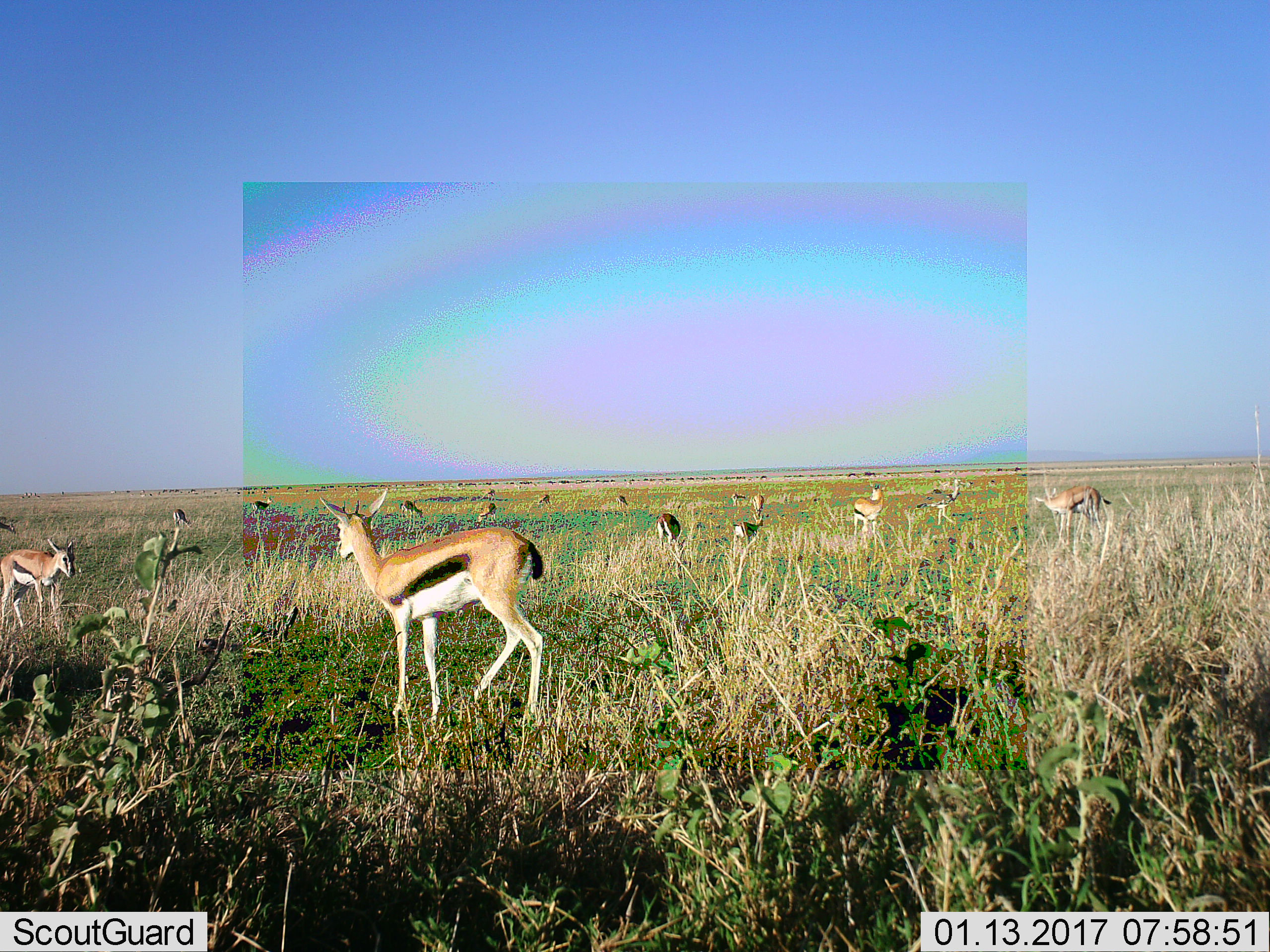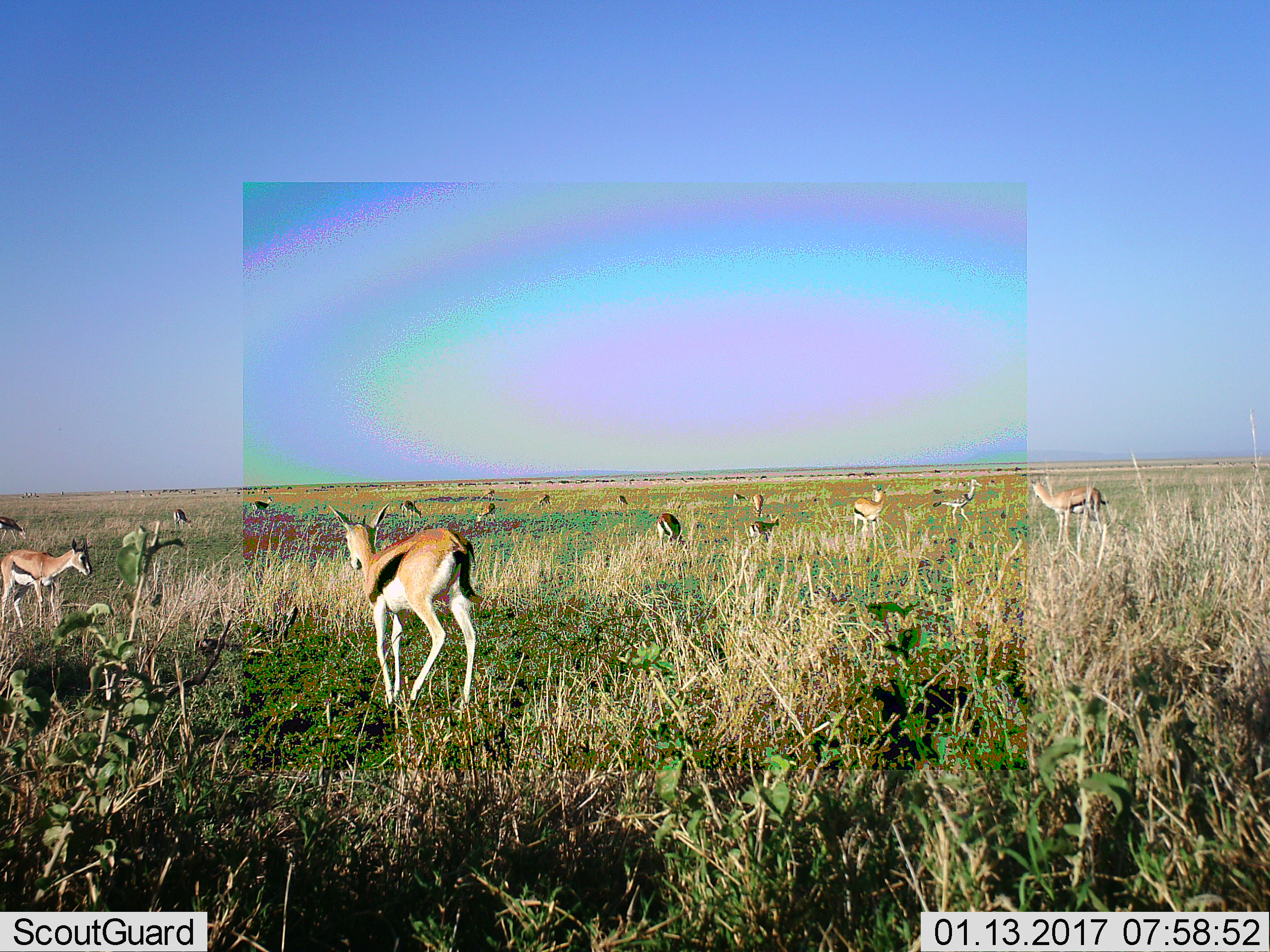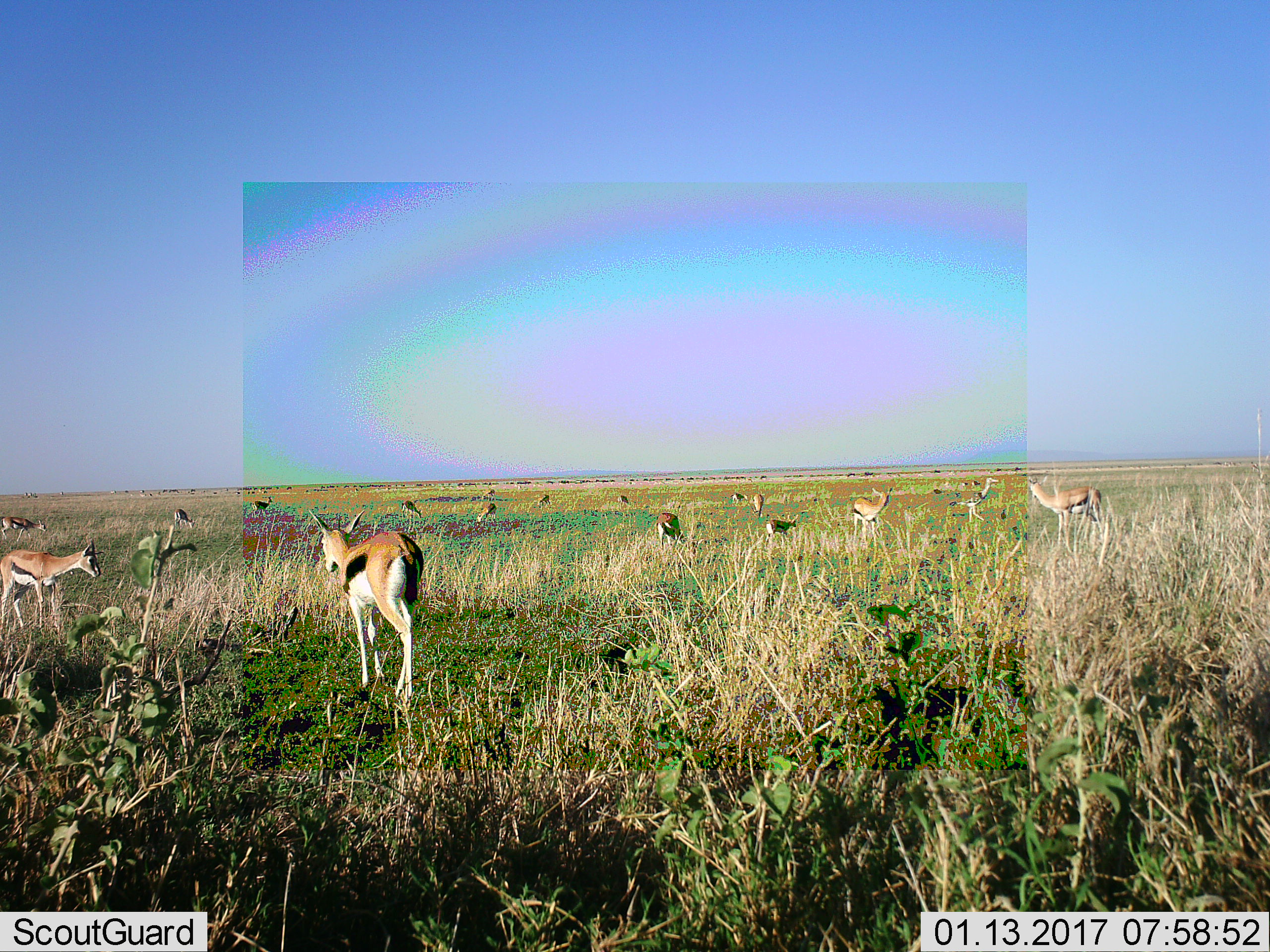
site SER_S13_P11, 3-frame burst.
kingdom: Animalia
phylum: Chordata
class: Mammalia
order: Artiodactyla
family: Bovidae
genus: Eudorcas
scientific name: Eudorcas thomsonii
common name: thomson's gazelle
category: gazellethomsons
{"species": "gazellethomsons (thomson's gazelle) (Eudorcas thomsonii)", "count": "11-50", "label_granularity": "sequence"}